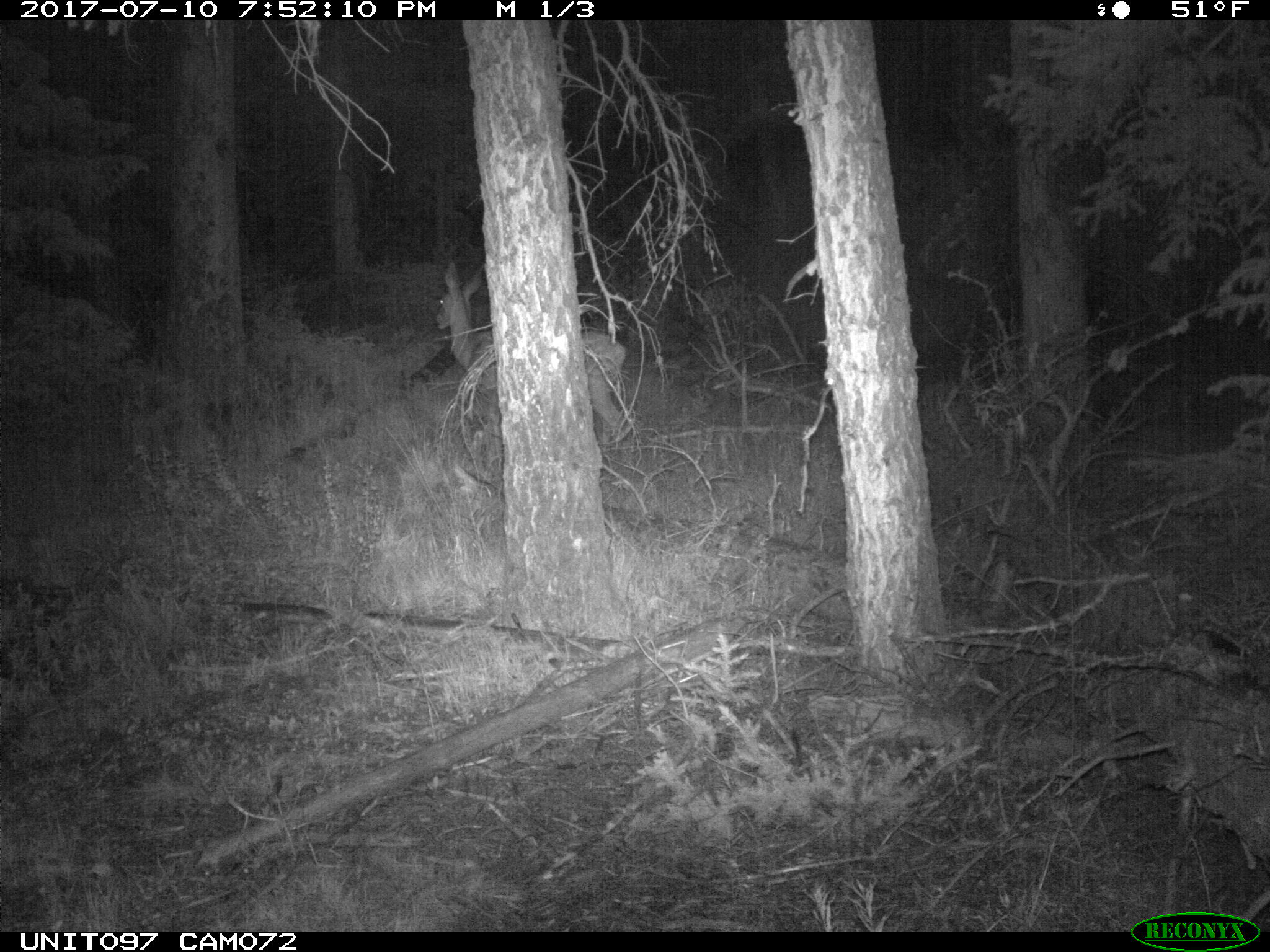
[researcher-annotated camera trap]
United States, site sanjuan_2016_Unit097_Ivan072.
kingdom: Animalia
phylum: Chordata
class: Mammalia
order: Artiodactyla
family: Cervidae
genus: Odocoileus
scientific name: Odocoileus hemionus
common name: mule deer